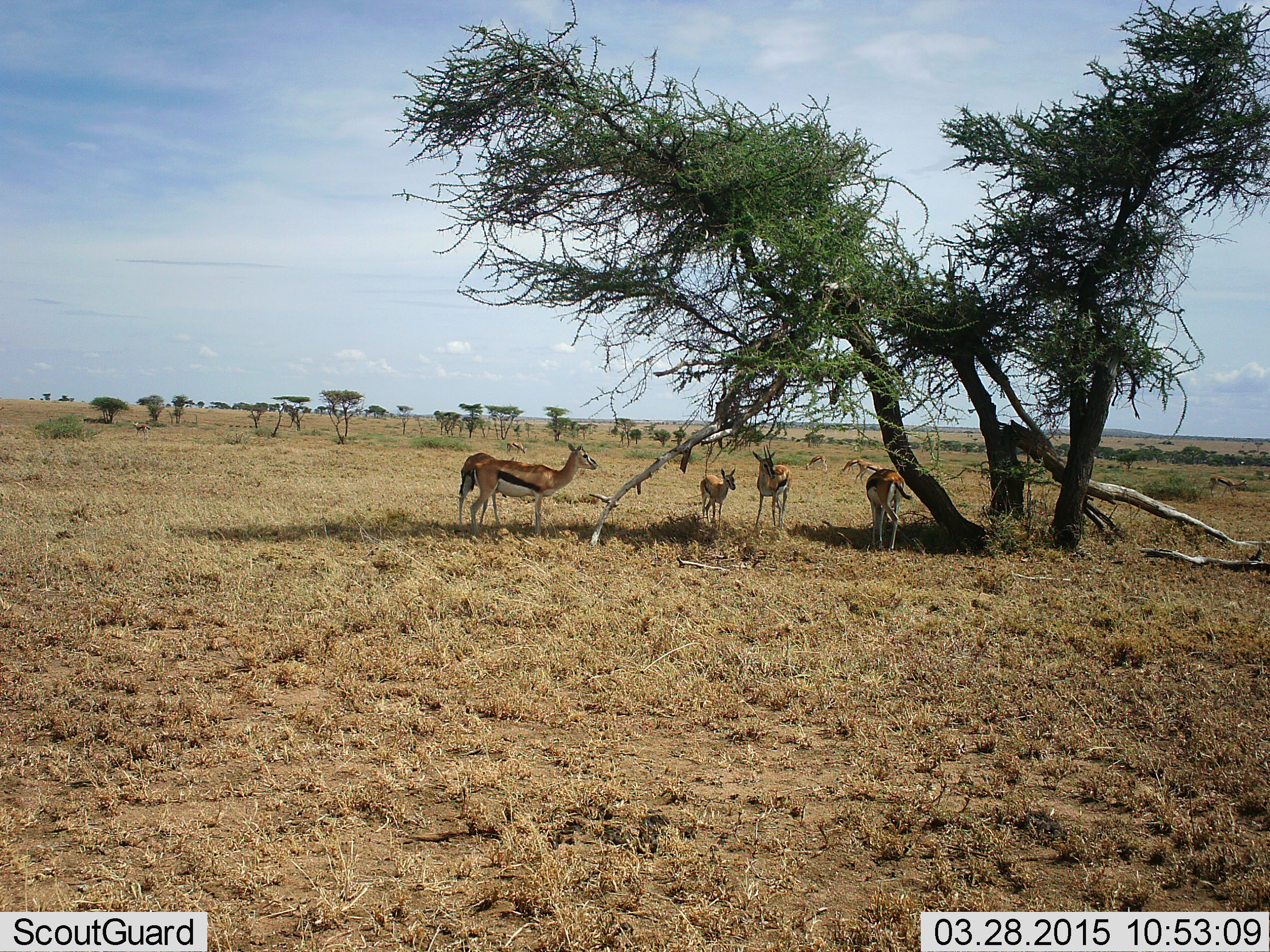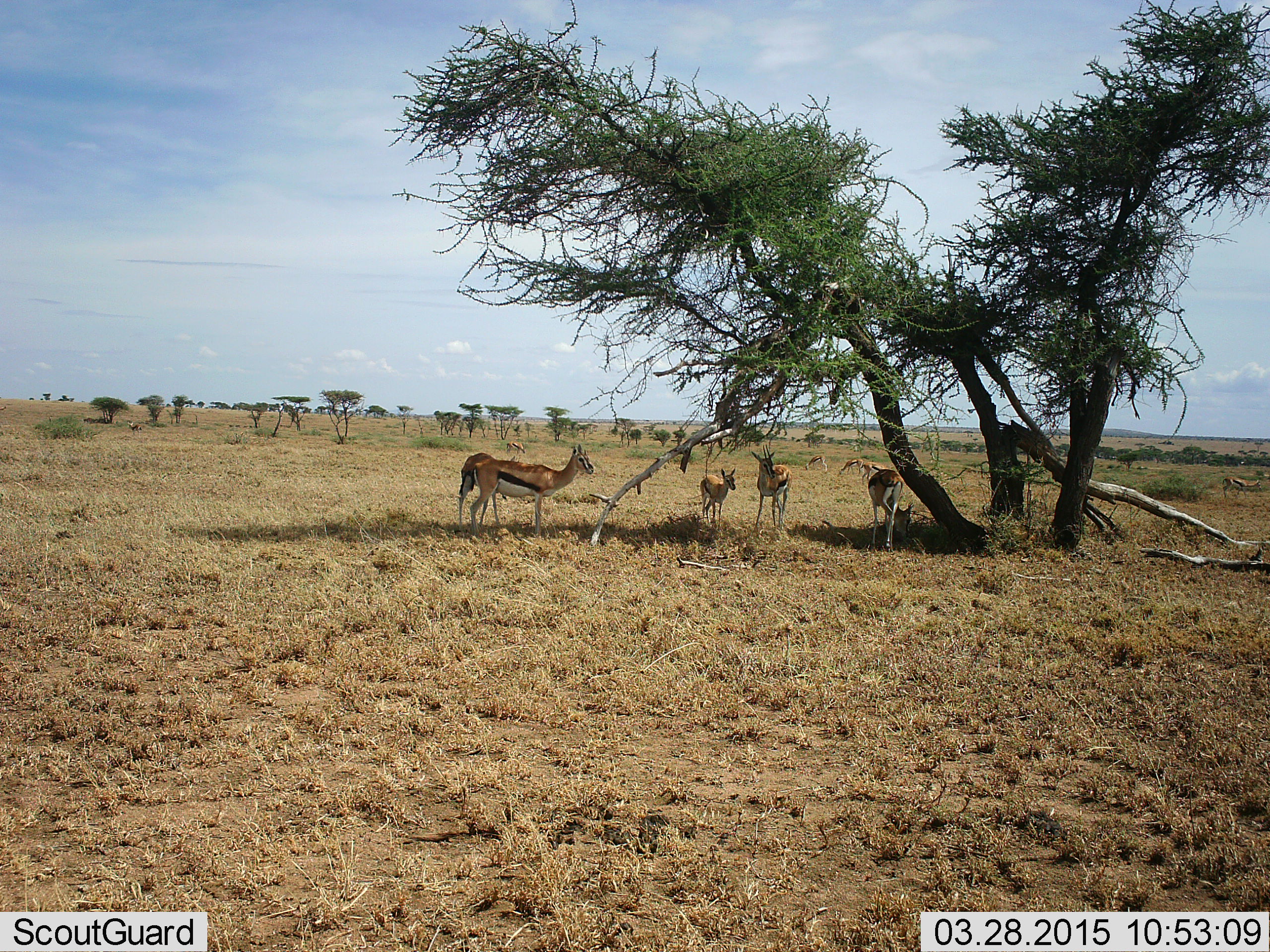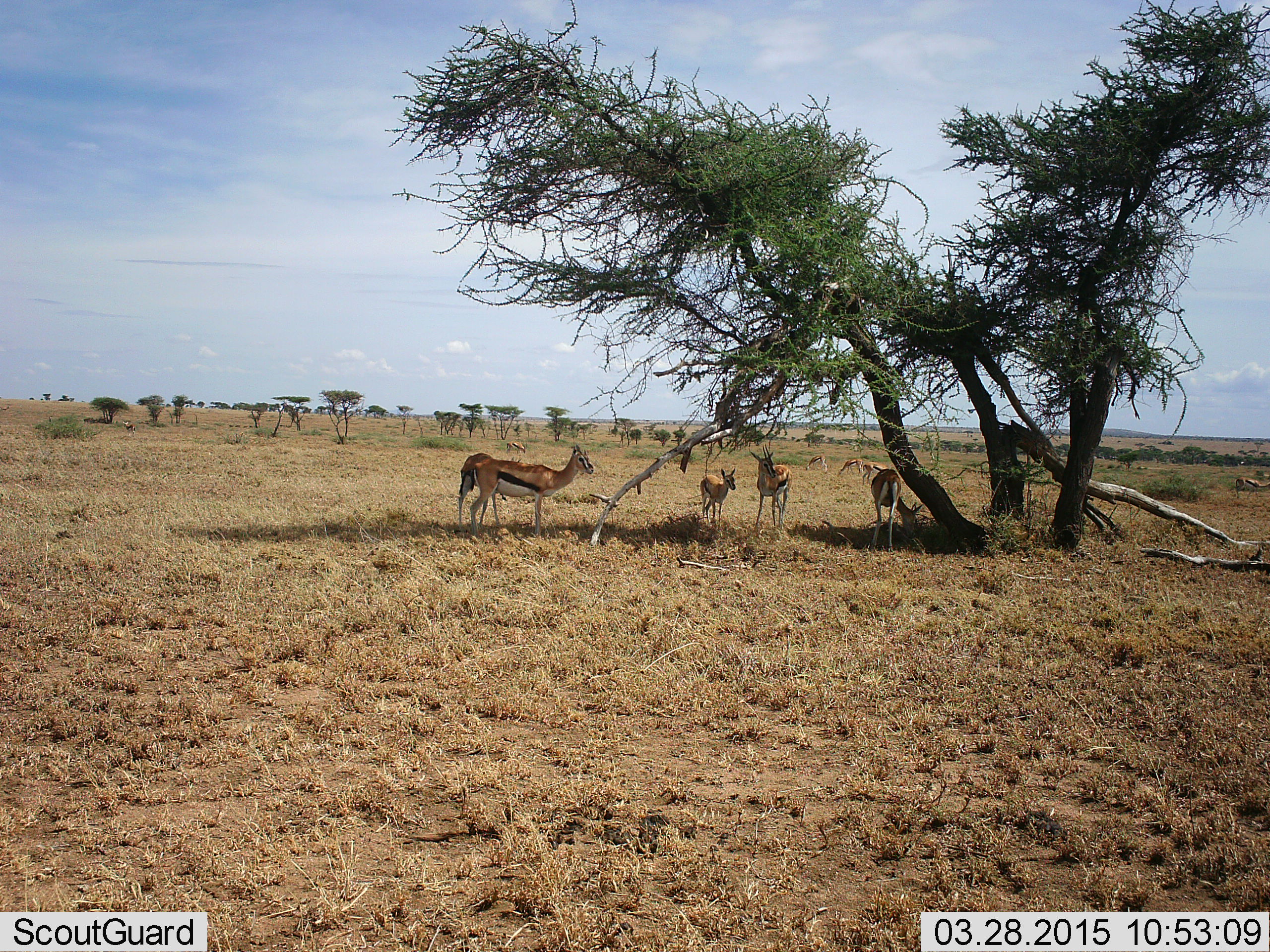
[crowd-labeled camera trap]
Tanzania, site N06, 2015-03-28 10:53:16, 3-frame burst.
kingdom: Animalia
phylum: Chordata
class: Mammalia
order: Artiodactyla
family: Bovidae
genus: Eudorcas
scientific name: Eudorcas thomsonii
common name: thomson's gazelle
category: gazellethomsons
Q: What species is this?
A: Gazellethomsons (thomson's gazelle) (Eudorcas thomsonii).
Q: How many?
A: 7.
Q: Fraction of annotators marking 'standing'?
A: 90%.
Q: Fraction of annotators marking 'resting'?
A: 40%.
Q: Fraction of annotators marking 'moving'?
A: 30%.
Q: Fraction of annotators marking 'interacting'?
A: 10%.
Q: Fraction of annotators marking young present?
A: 50%.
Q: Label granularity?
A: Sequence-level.